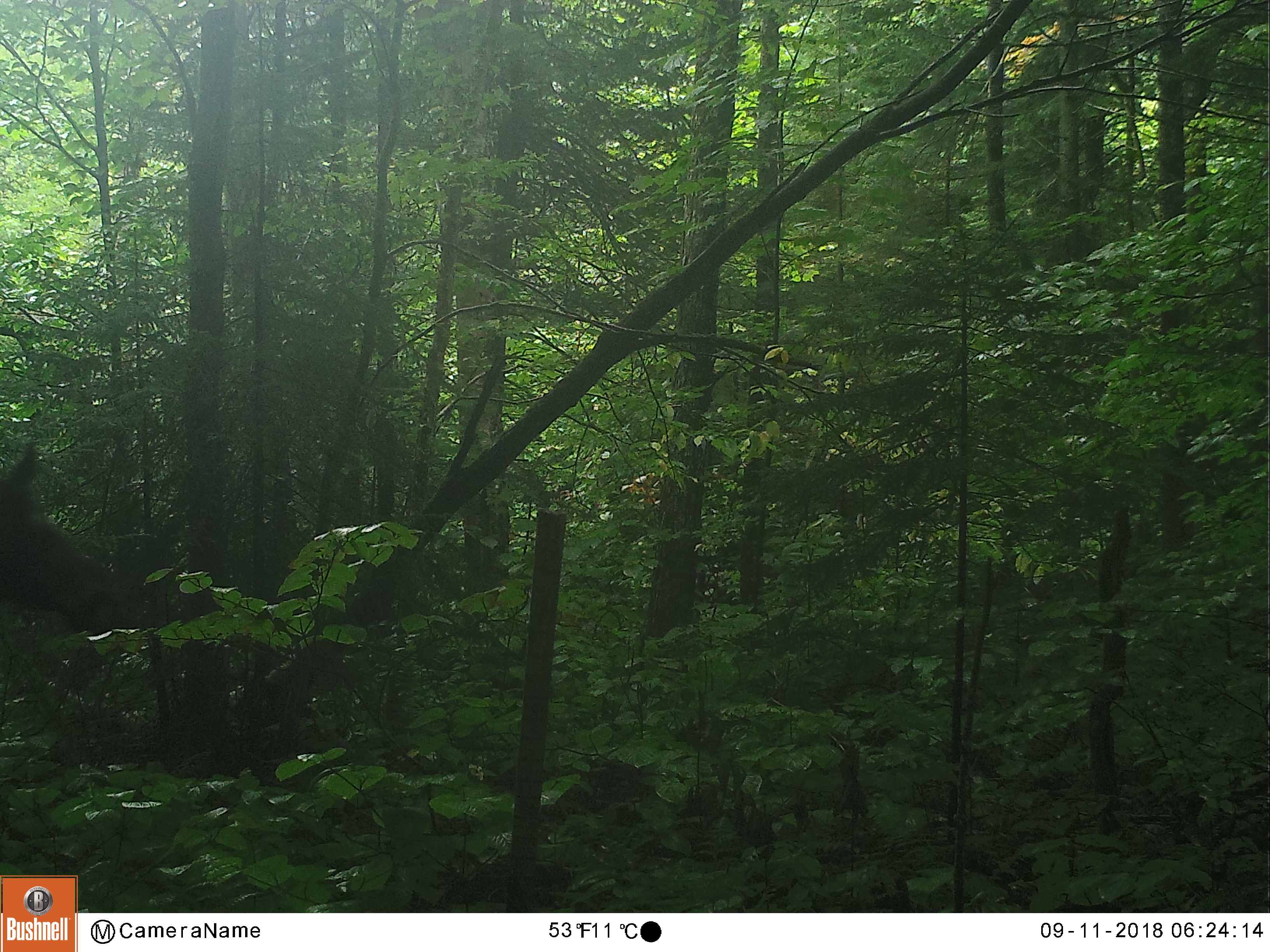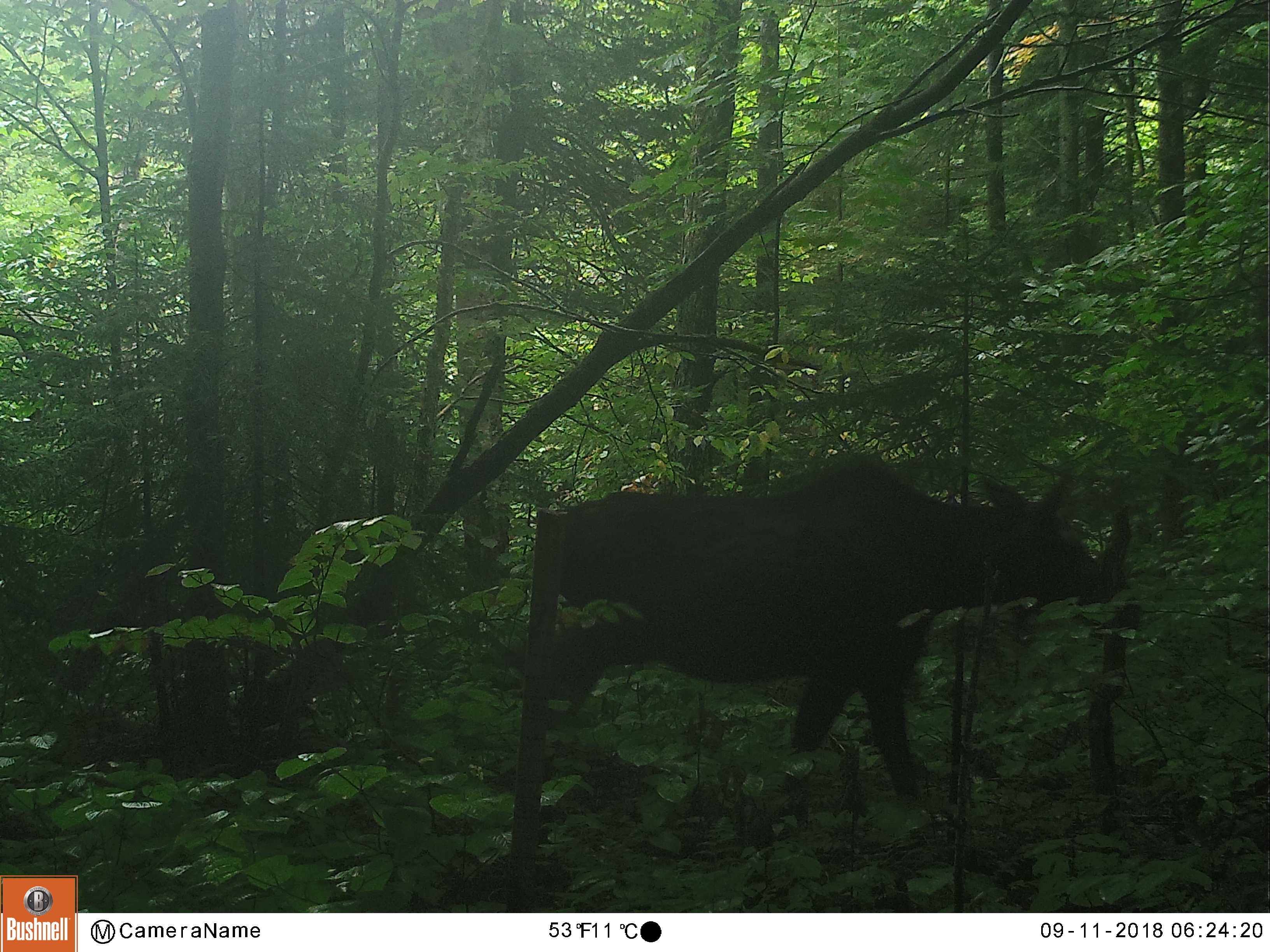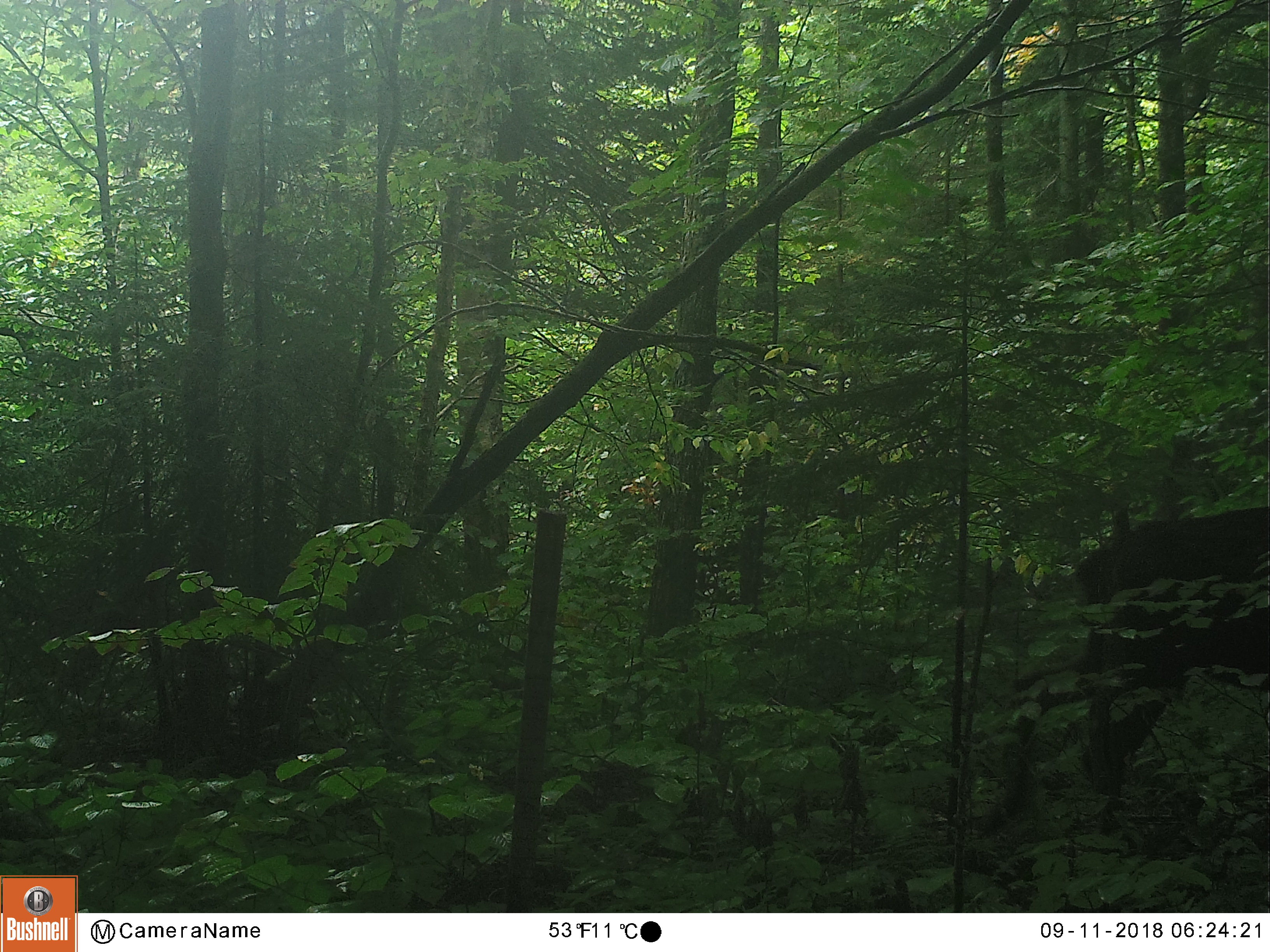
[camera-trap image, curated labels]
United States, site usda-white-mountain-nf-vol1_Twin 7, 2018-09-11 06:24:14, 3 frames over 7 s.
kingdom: Animalia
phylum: Chordata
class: Mammalia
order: Artiodactyla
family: Cervidae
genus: Alces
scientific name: Alces alces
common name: moose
Moose (Alces alces).